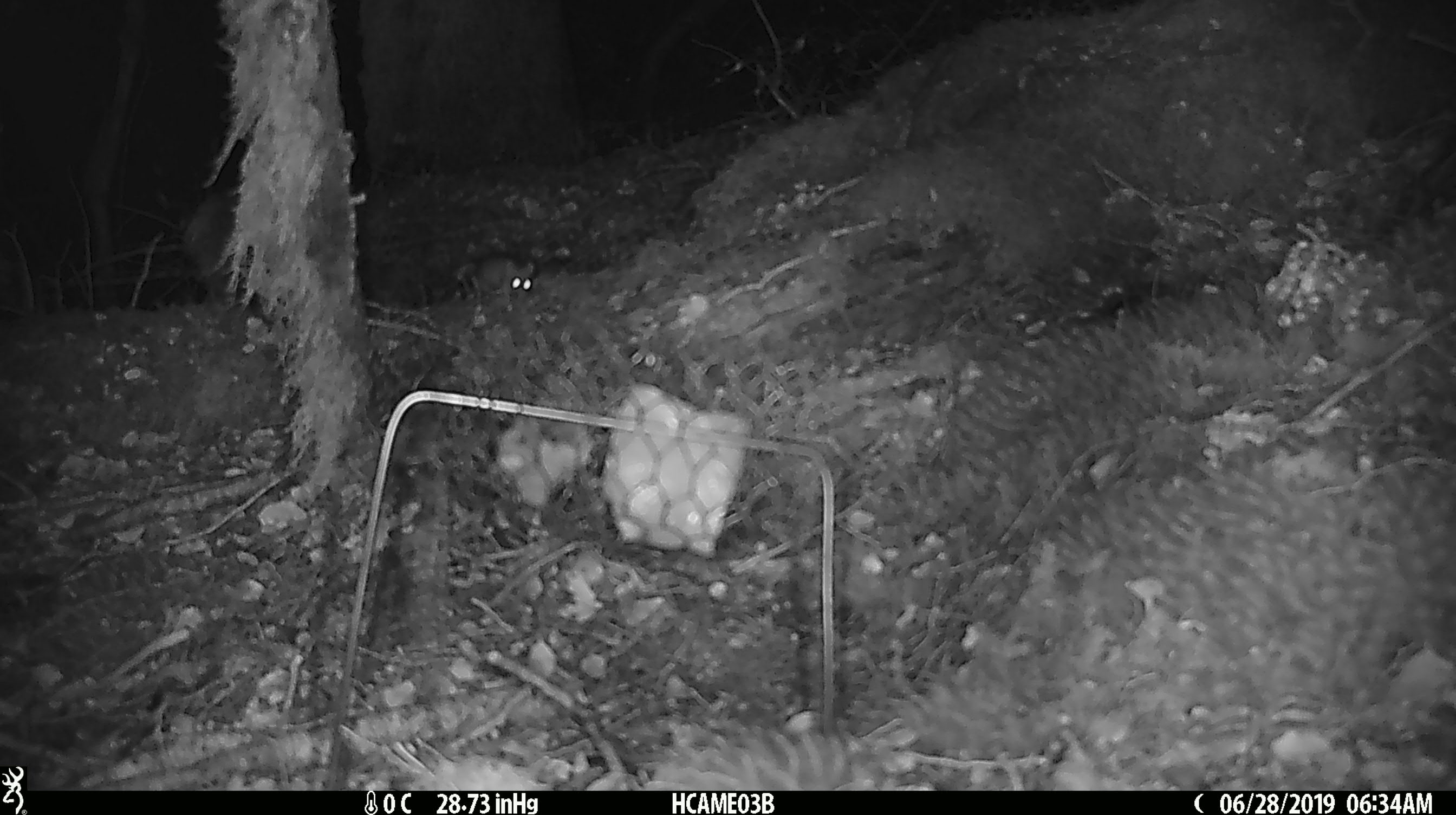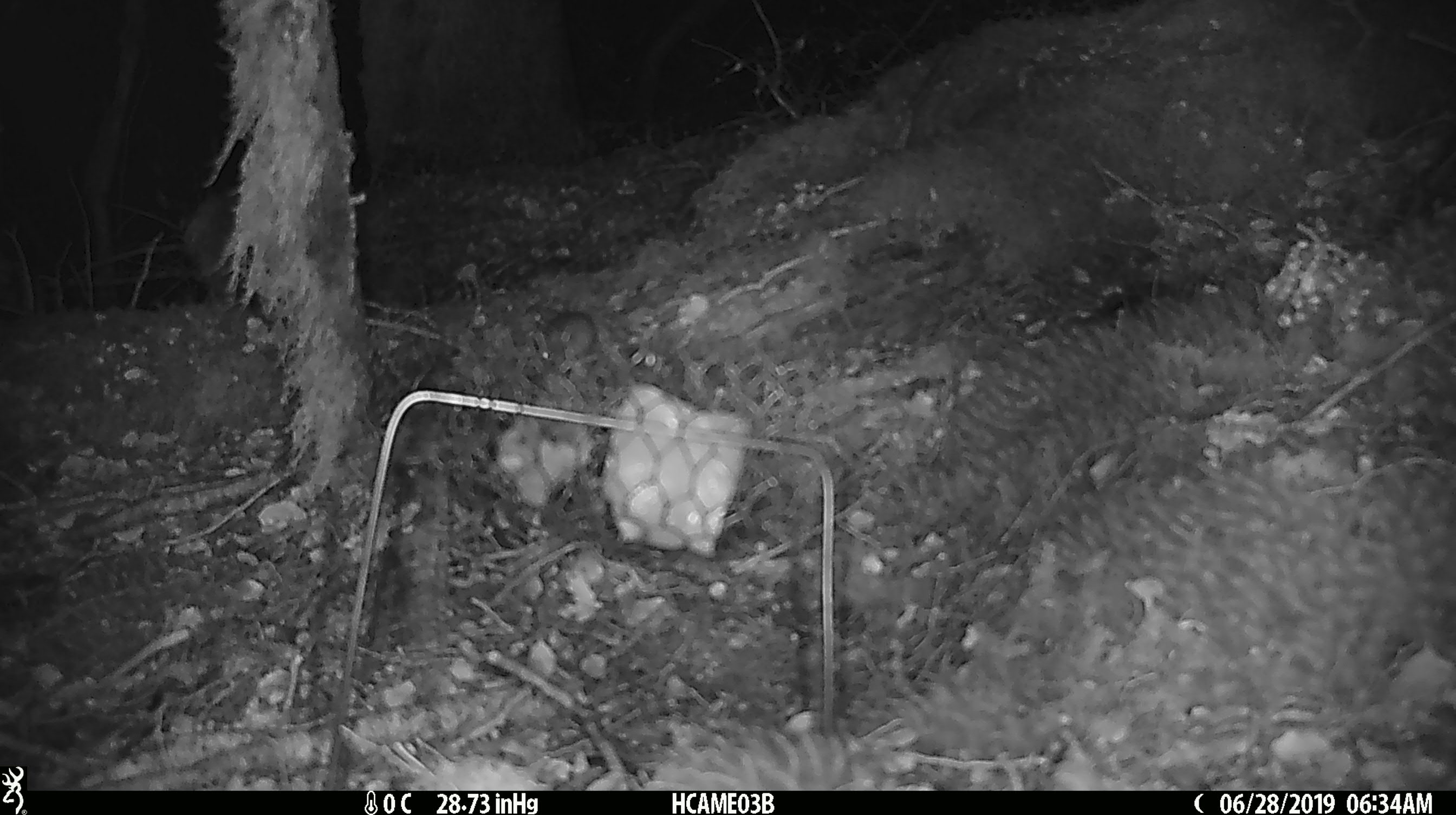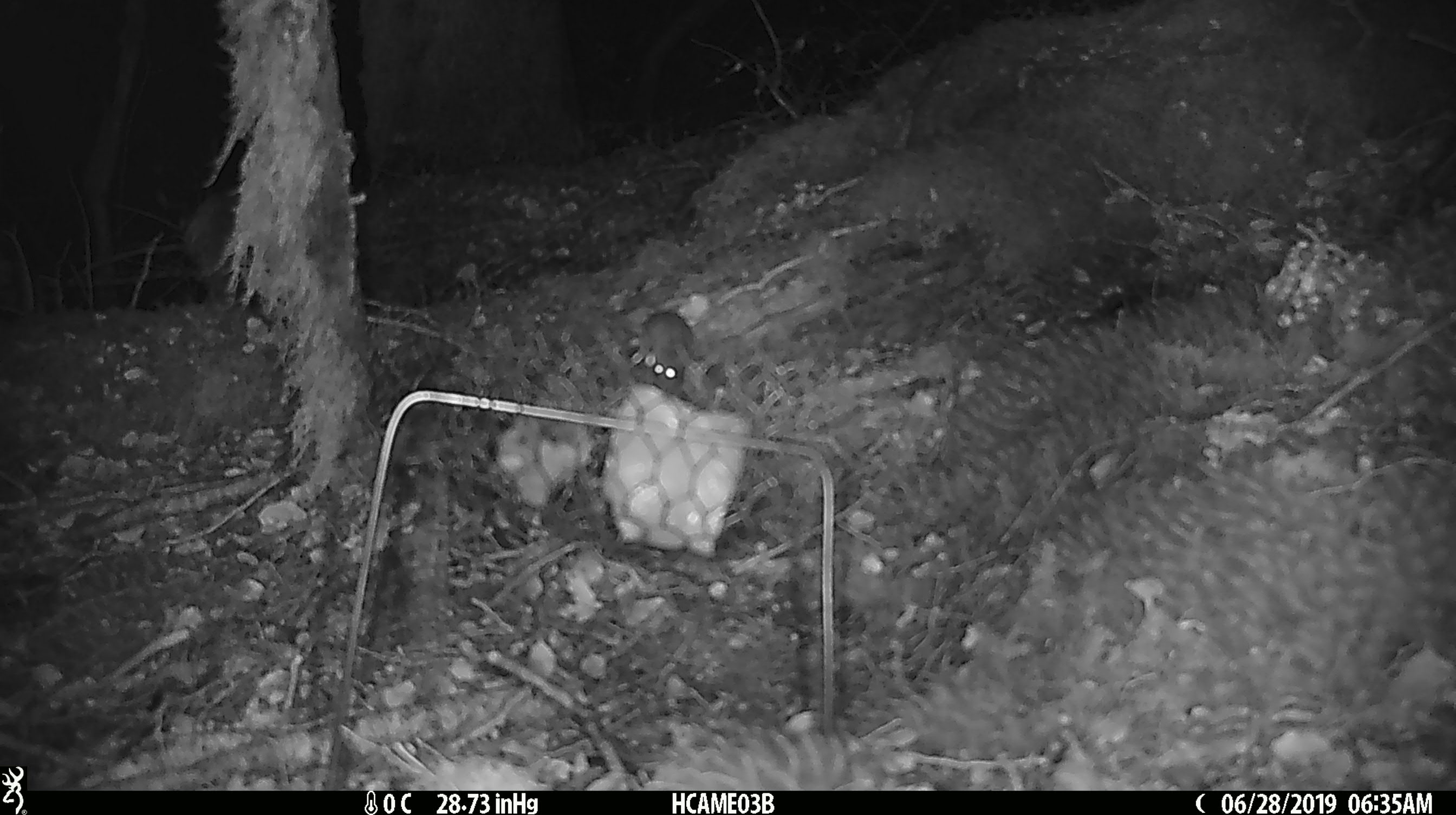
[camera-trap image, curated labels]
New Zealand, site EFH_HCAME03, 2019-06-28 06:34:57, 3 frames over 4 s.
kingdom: Animalia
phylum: Chordata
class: Mammalia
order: Rodentia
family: Muridae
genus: Mus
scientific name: Mus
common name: mouse